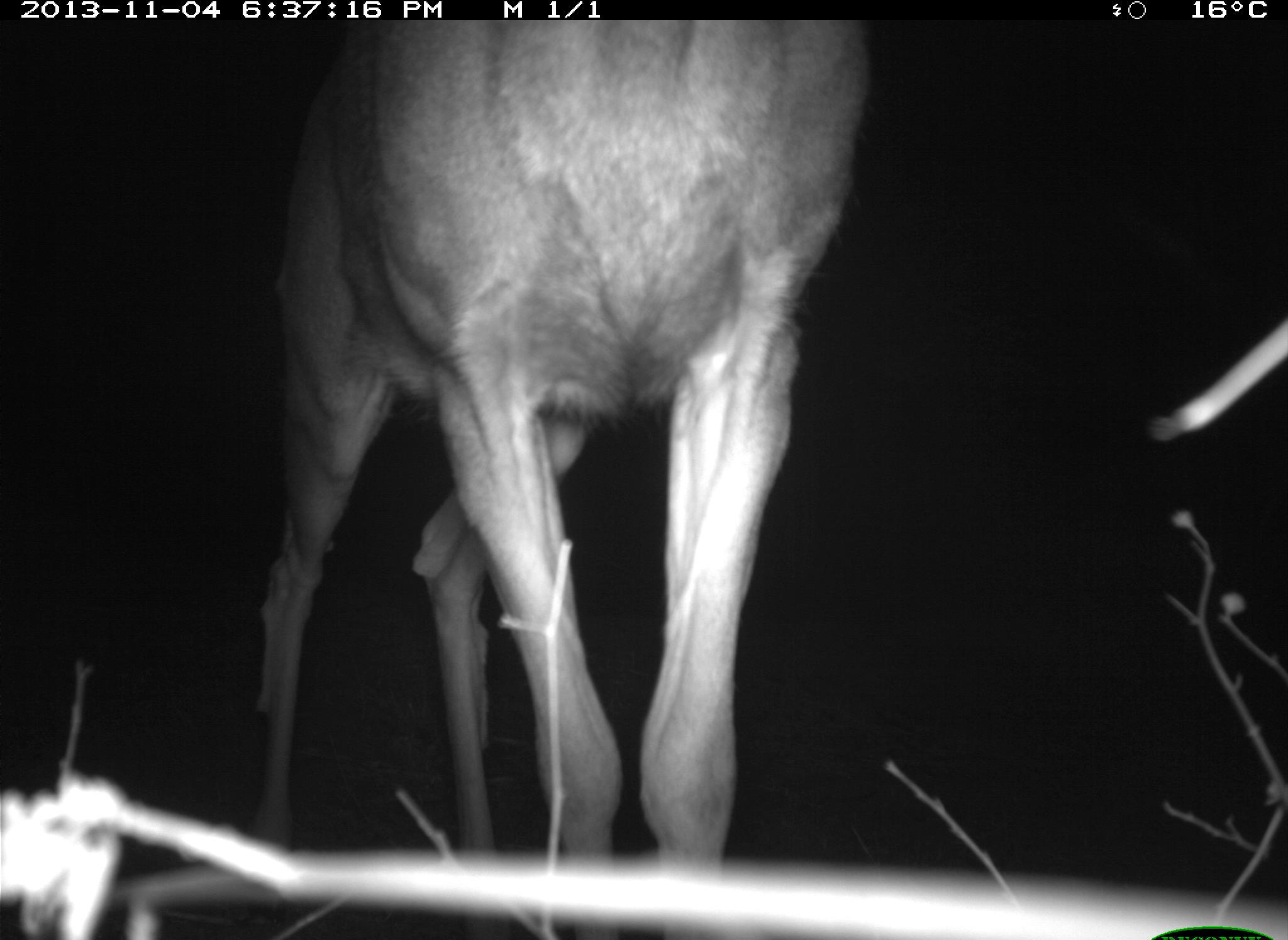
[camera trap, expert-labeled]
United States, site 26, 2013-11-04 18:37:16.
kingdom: Animalia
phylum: Chordata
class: Mammalia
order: Artiodactyla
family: Cervidae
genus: Odocoileus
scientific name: Odocoileus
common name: deer